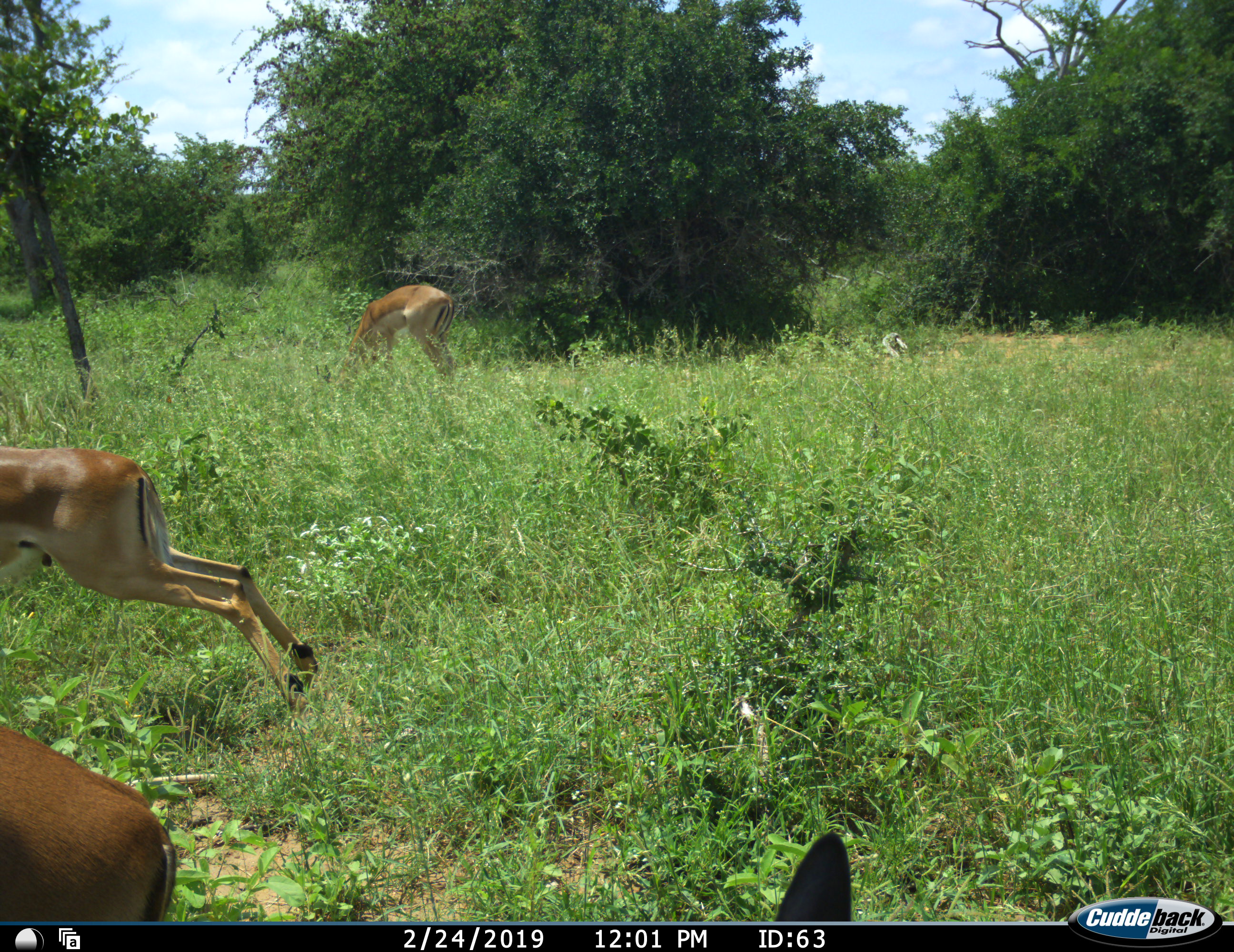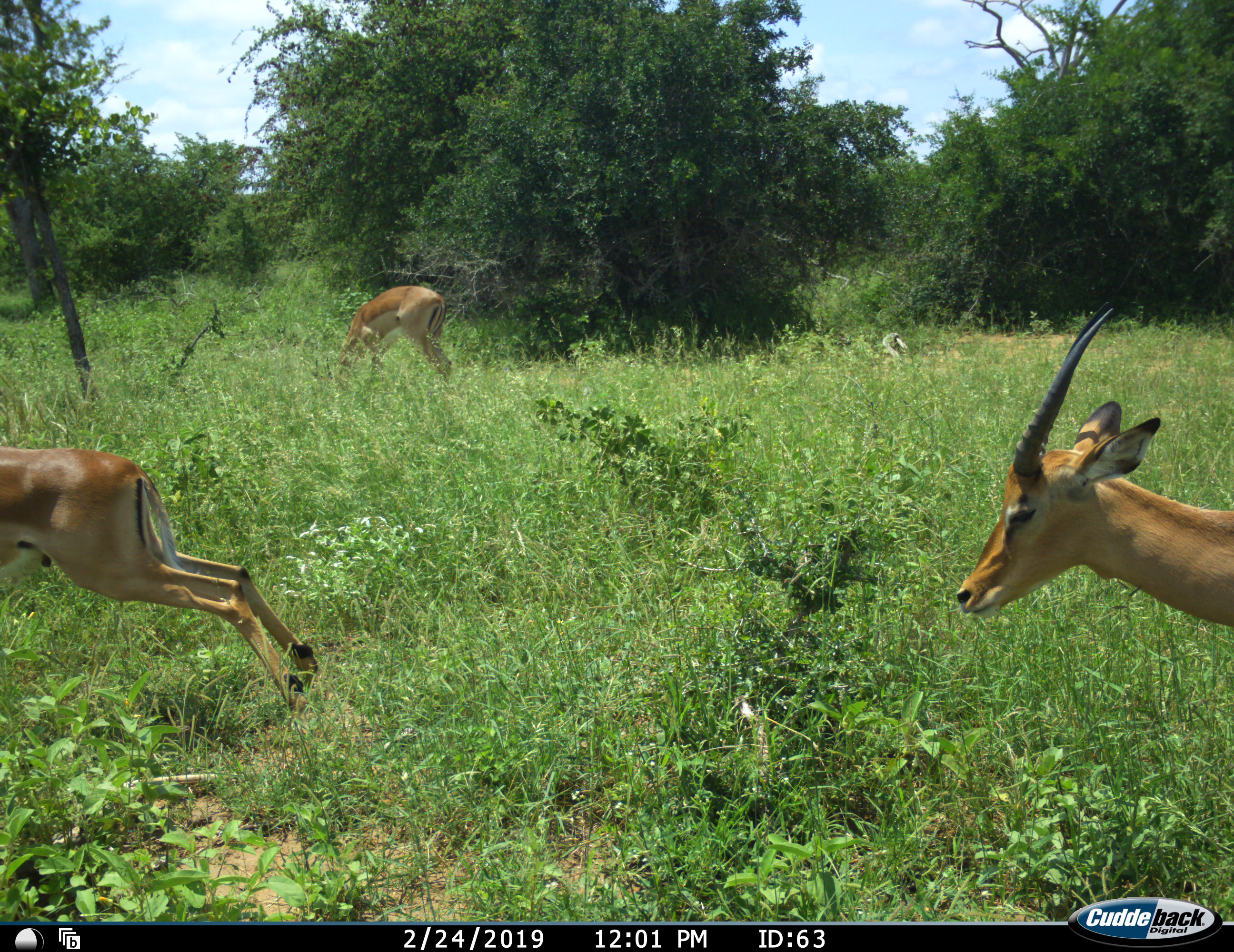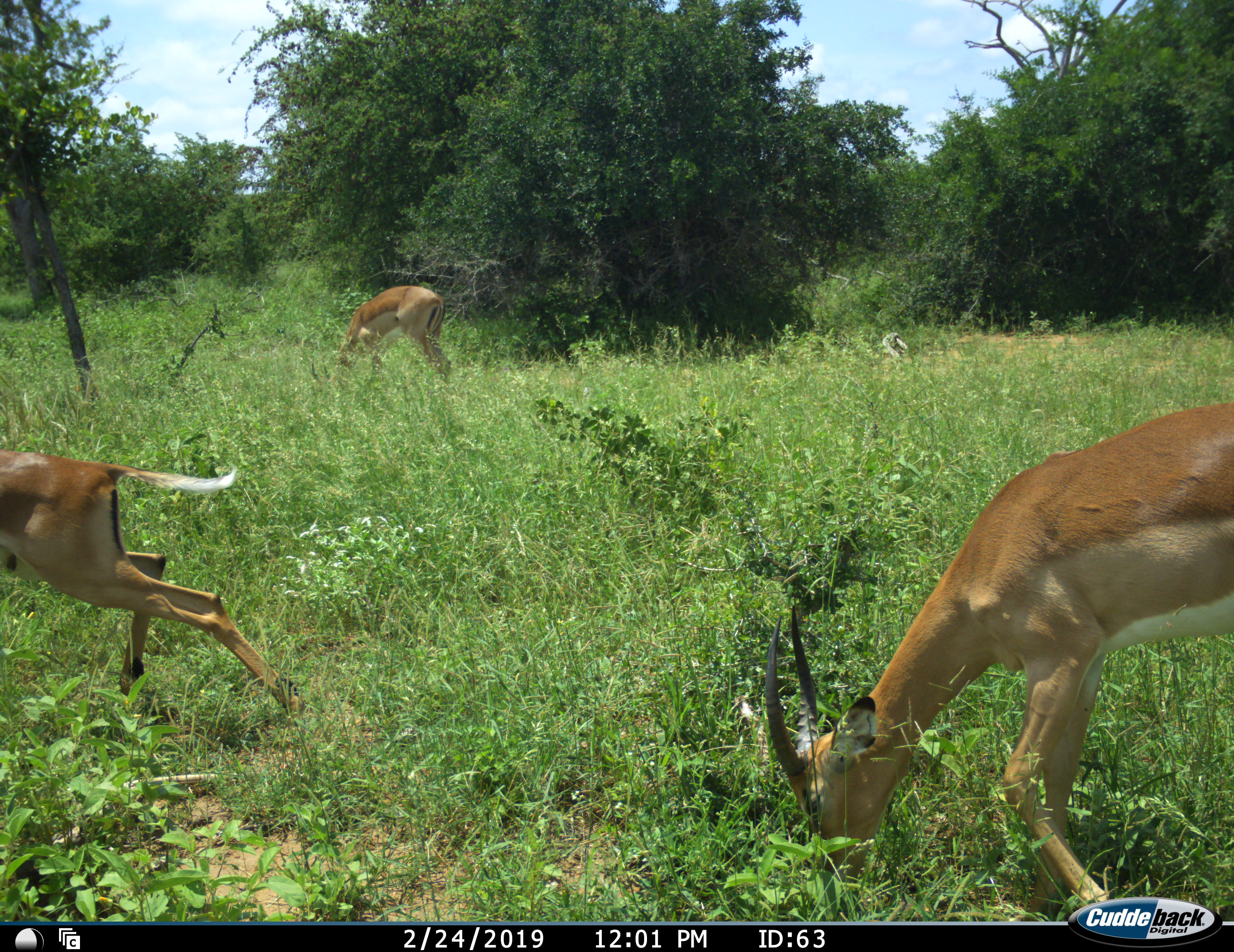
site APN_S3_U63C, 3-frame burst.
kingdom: Animalia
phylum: Chordata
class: Mammalia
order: Artiodactyla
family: Bovidae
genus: Aepyceros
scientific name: Aepyceros melampus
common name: impala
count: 4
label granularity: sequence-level